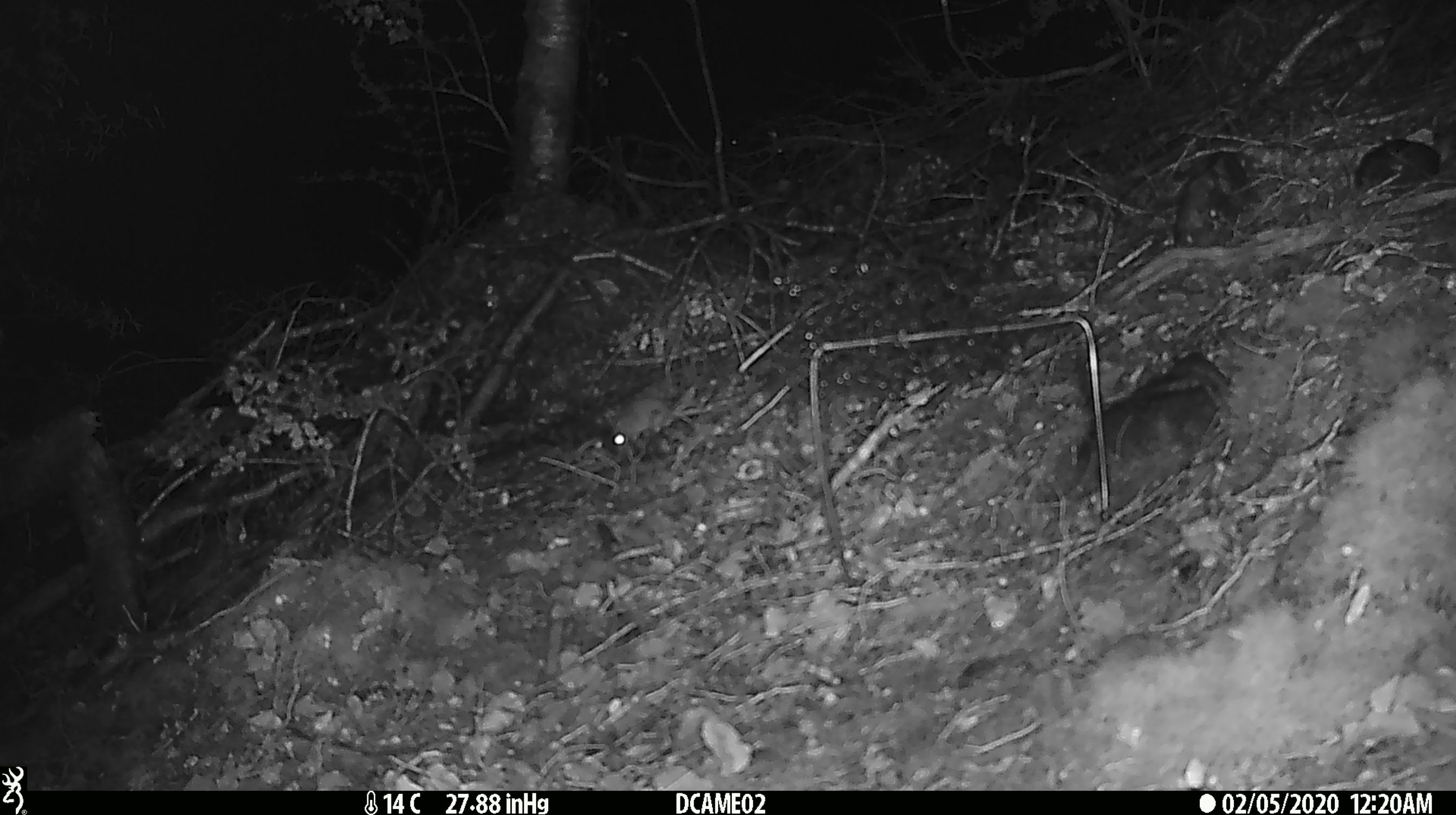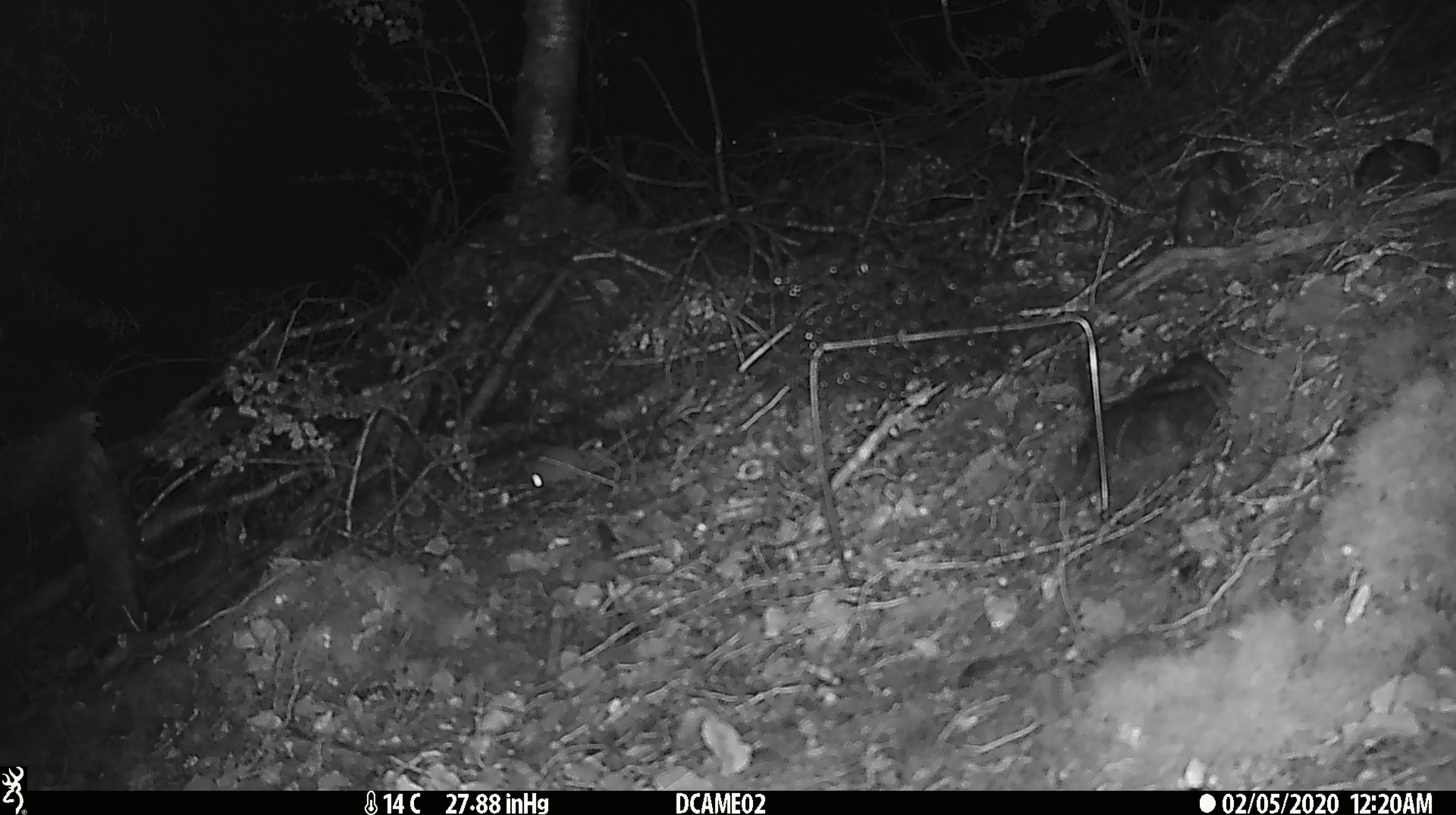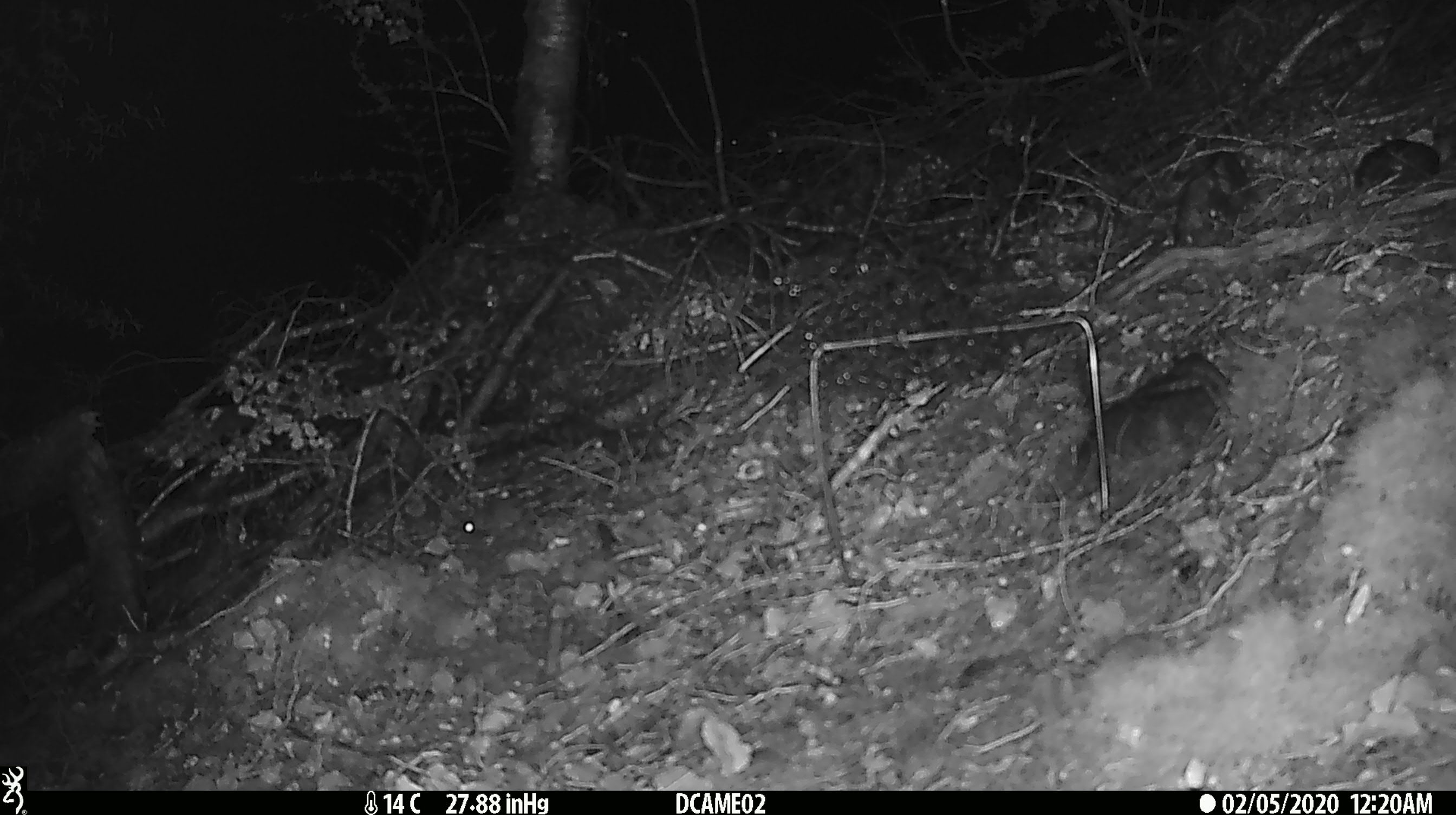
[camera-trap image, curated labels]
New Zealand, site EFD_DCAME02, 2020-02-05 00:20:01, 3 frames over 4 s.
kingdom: Animalia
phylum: Chordata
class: Mammalia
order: Rodentia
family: Muridae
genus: Mus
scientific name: Mus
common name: mouse